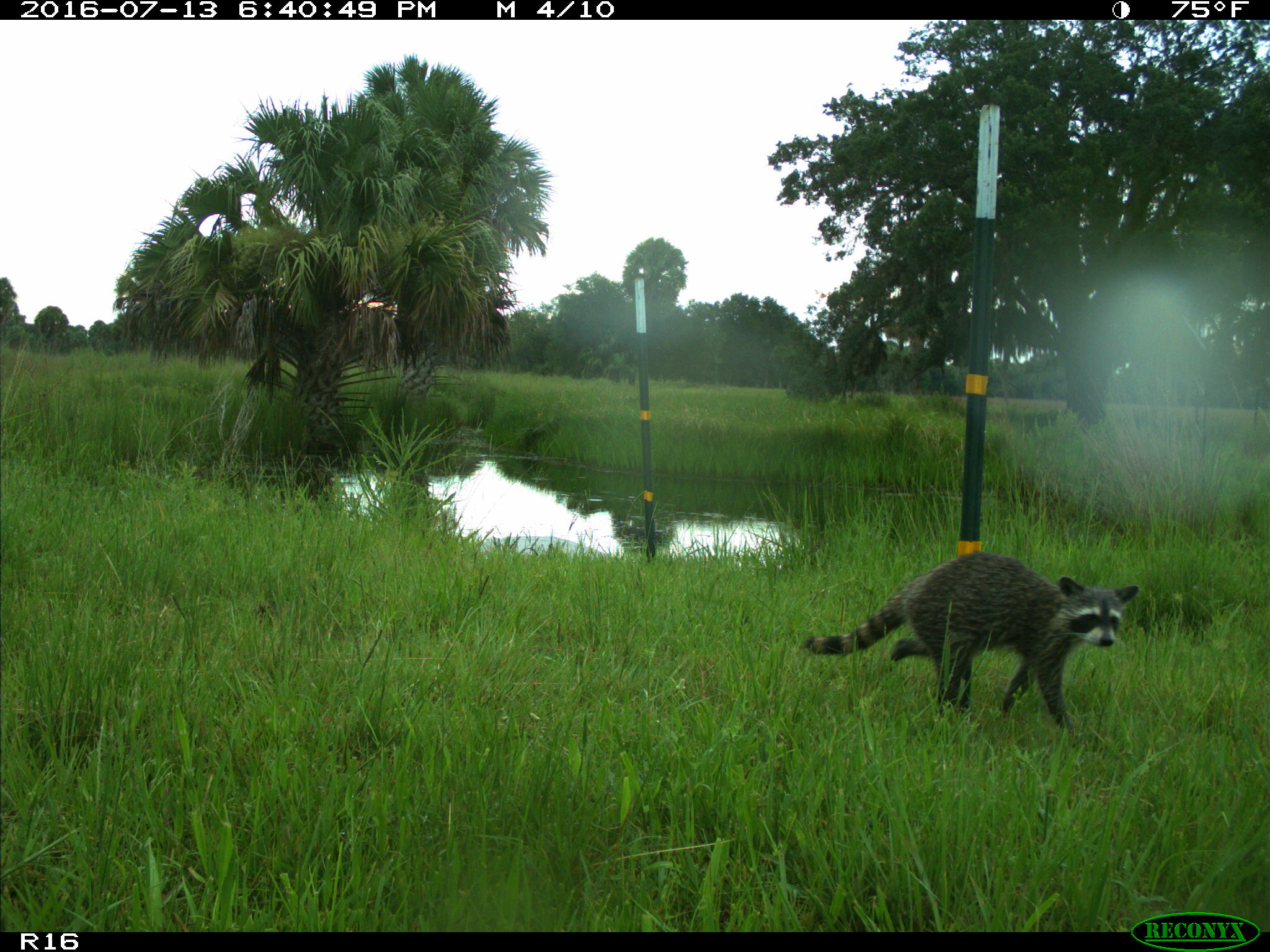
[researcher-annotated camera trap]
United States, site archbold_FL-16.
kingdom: Animalia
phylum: Chordata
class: Mammalia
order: Carnivora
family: Procyonidae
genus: Procyon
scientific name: Procyon lotor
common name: common raccoon